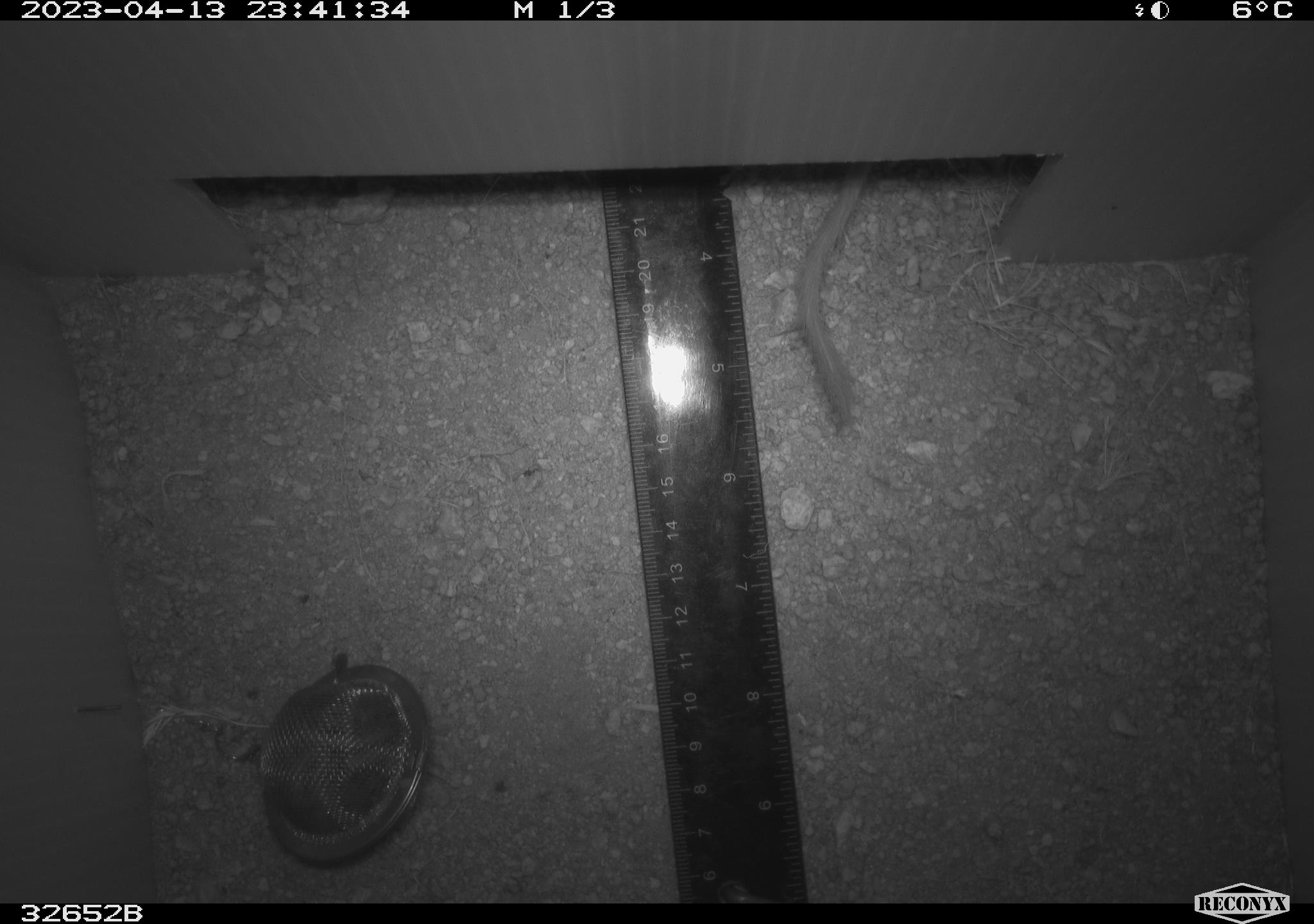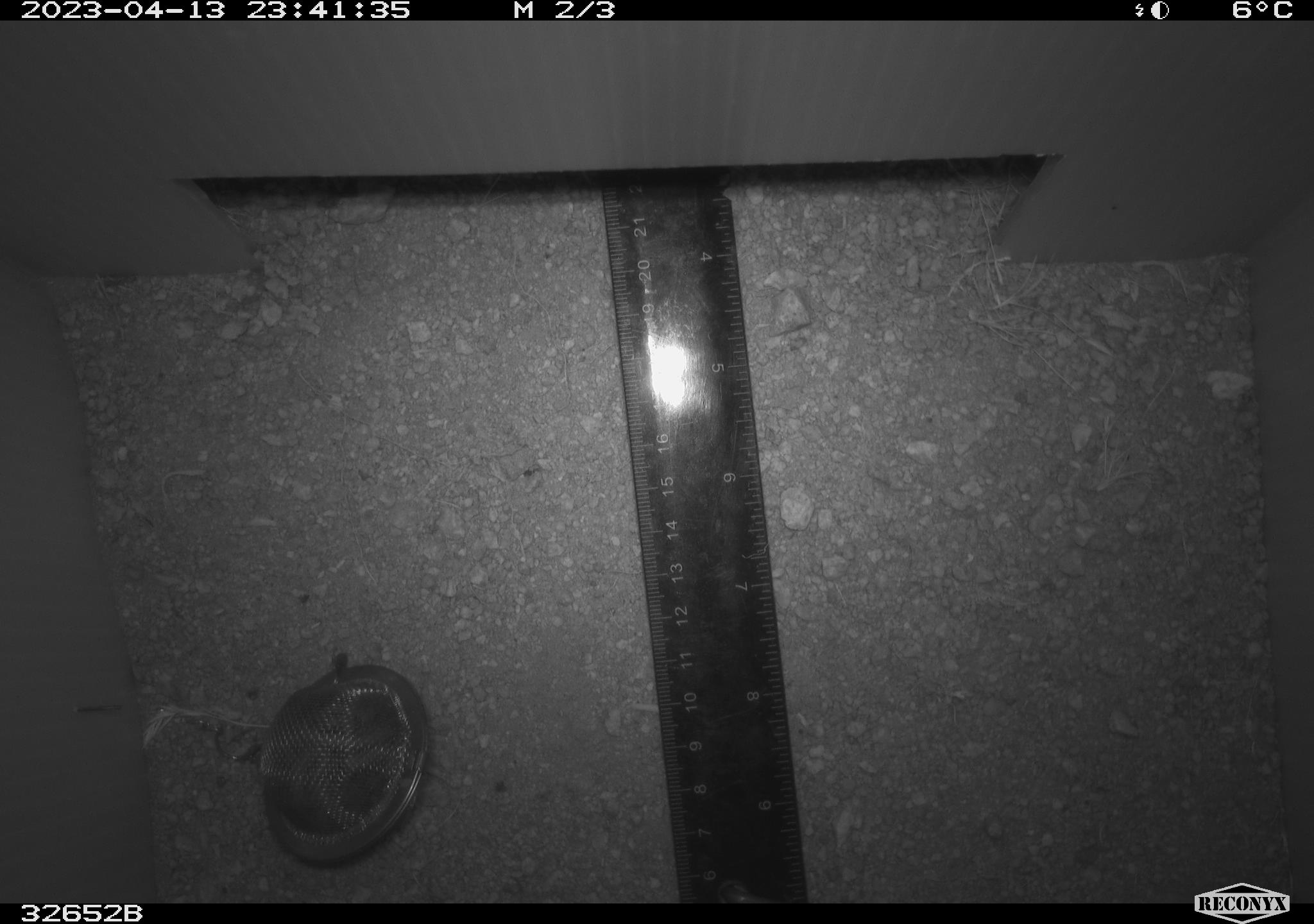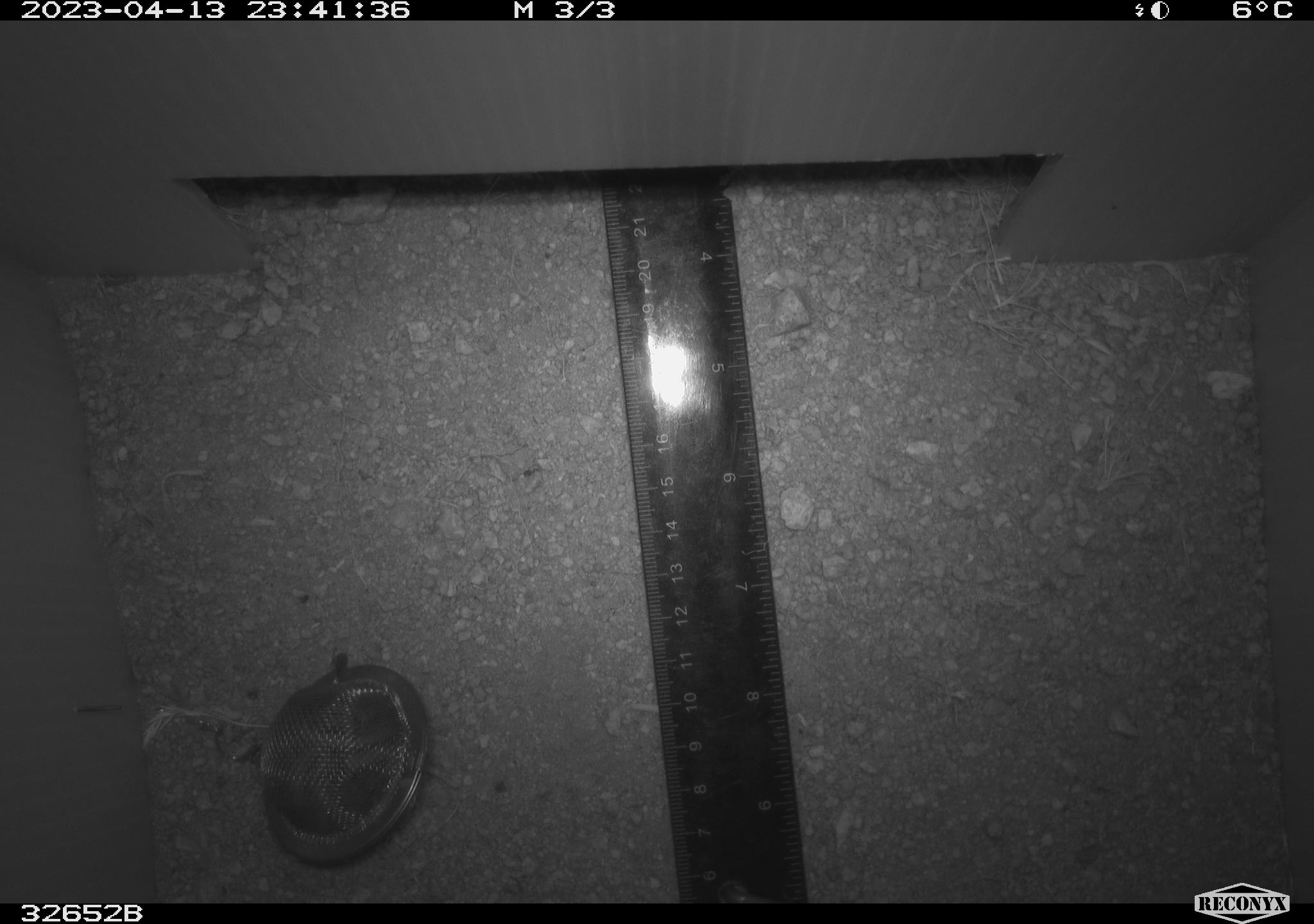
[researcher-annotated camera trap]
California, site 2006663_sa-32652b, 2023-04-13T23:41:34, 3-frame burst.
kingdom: Animalia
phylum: Chordata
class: Mammalia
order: Rodentia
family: Heteromyidae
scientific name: Heteromyidae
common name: kangaroo rats and pocket mice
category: heteromyidae family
Heteromyidae family (kangaroo rats and pocket mice) (Heteromyidae).